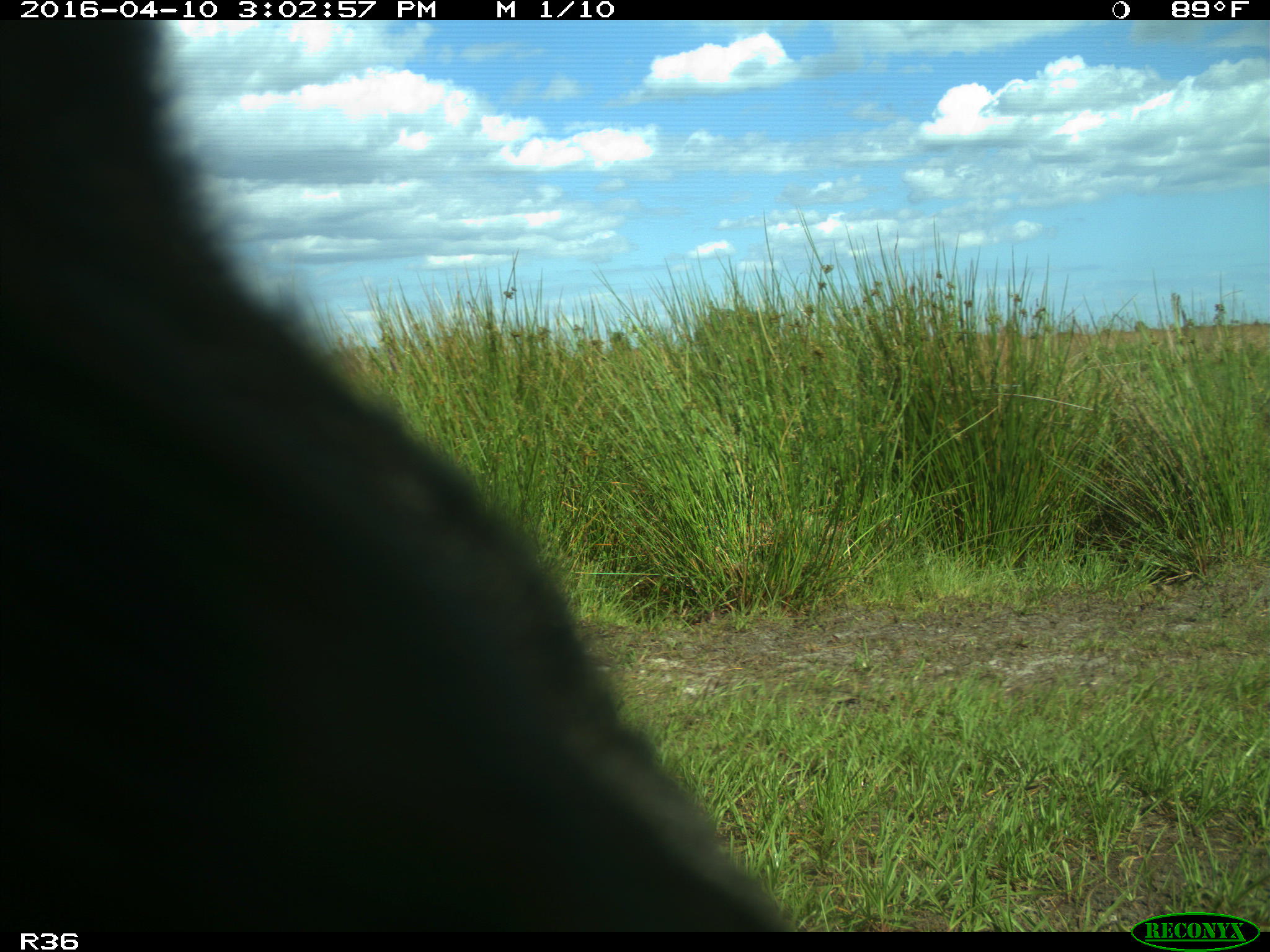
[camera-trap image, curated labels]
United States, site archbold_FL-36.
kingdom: Animalia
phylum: Chordata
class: Mammalia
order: Artiodactyla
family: Bovidae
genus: Bos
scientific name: Bos taurus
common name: domestic cow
Bos taurus (domestic cow).